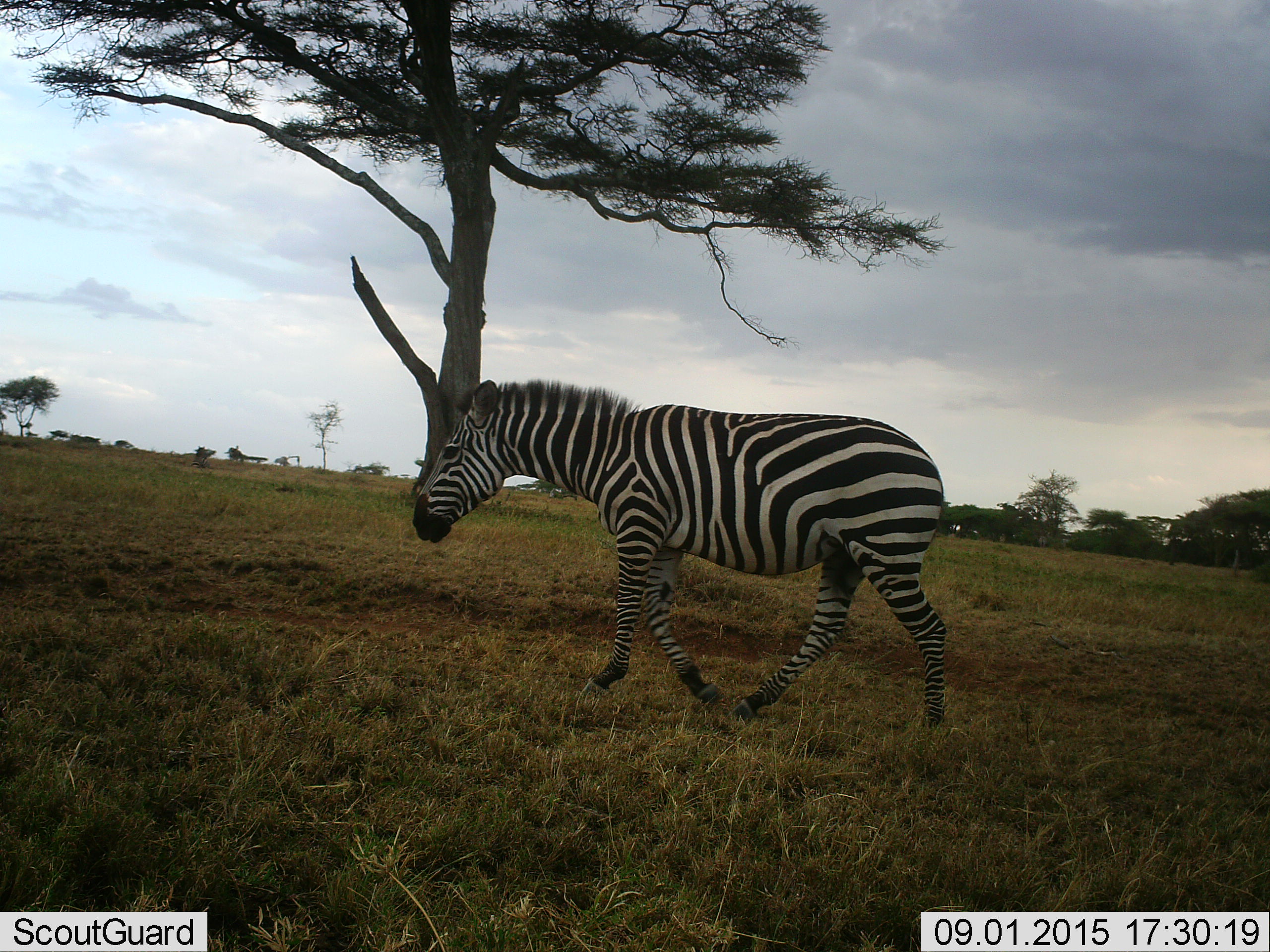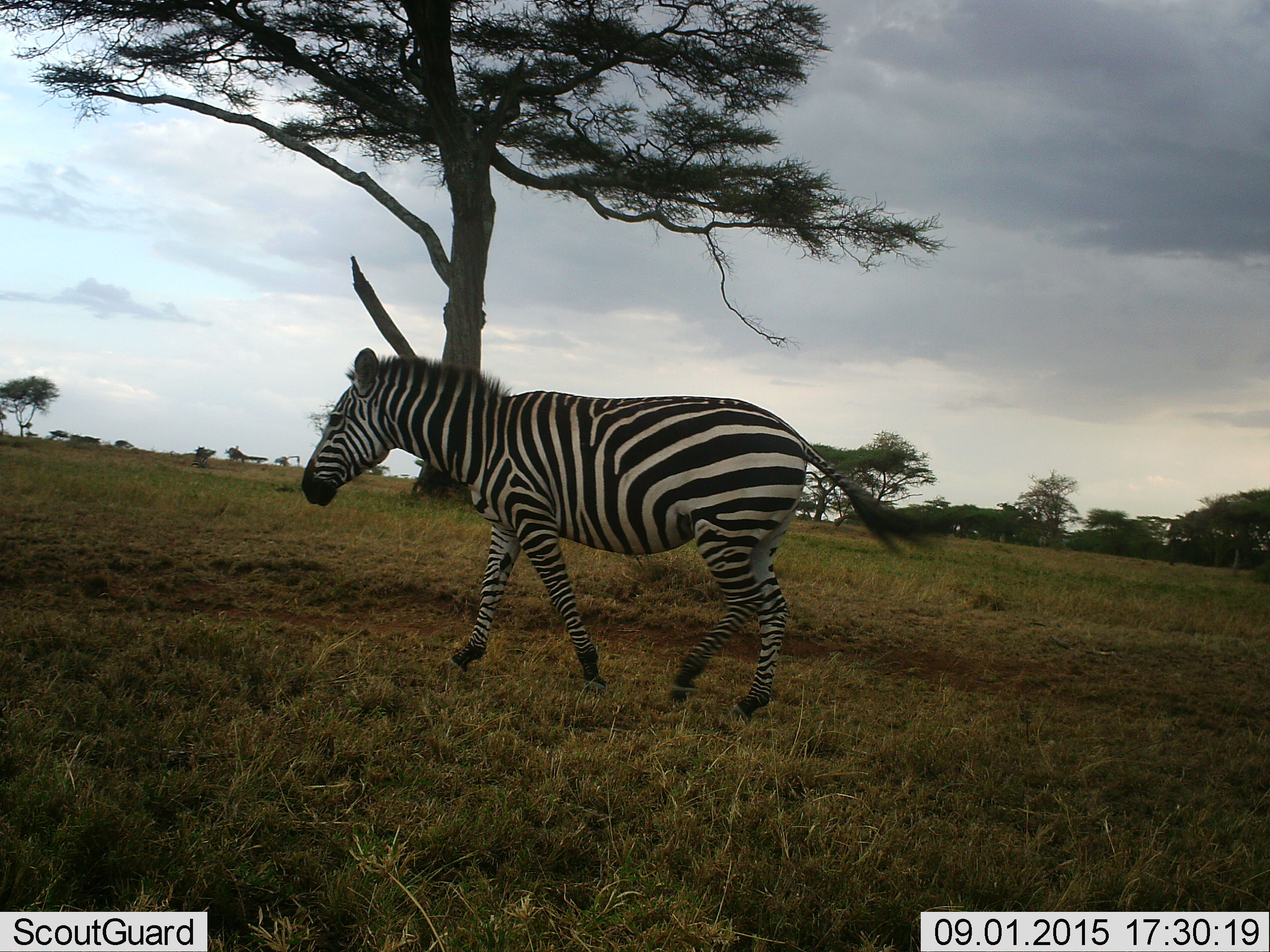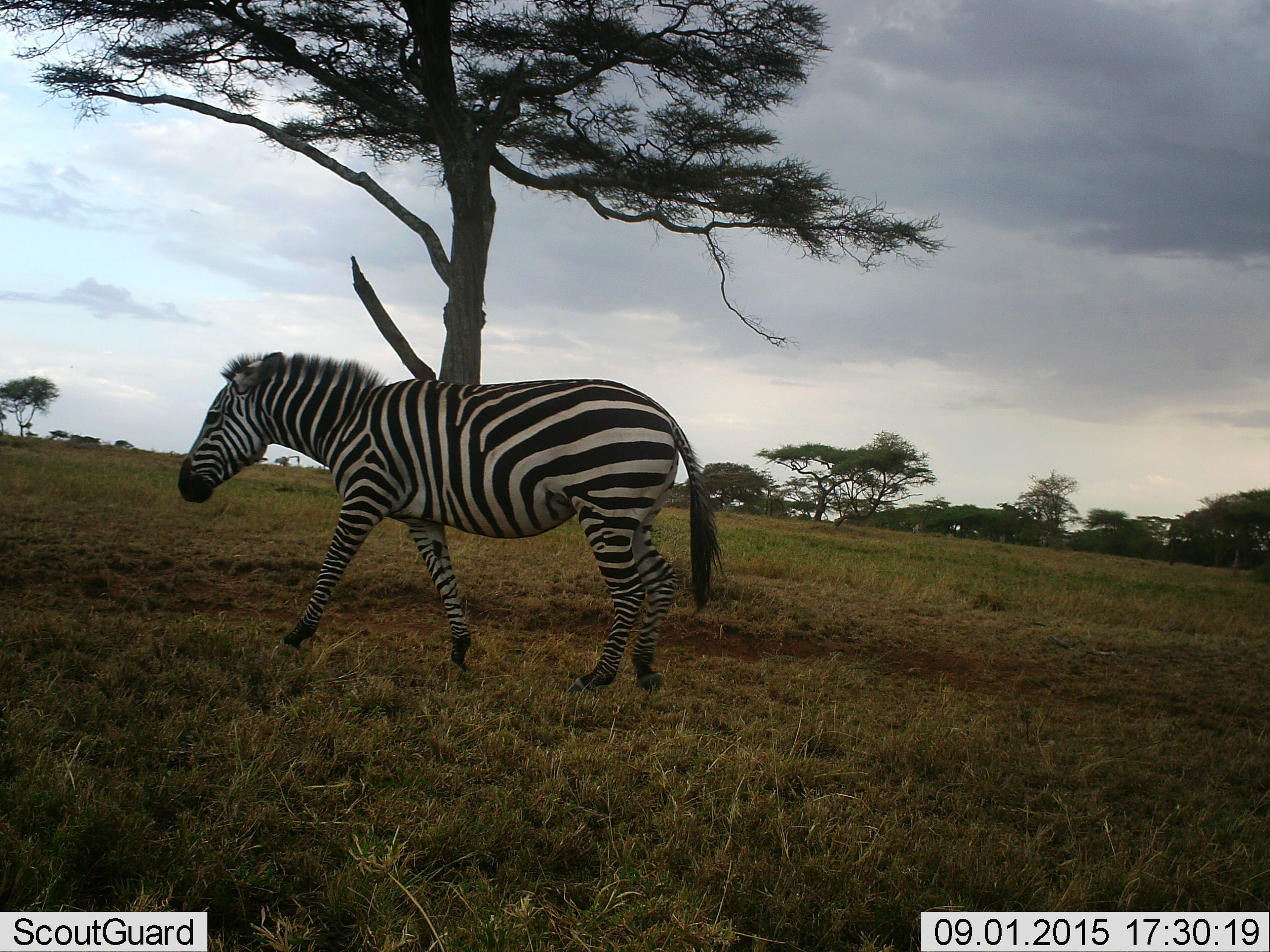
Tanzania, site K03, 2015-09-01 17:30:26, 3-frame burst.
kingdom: Animalia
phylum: Chordata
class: Mammalia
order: Perissodactyla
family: Equidae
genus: Equus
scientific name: Equus quagga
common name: plains zebra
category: zebra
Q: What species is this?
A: Zebra (plains zebra) (Equus quagga).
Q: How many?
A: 1.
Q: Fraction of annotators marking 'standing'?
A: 0%.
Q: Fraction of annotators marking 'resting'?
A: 0%.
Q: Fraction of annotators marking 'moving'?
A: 100%.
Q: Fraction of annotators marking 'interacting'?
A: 0%.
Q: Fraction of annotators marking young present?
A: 0%.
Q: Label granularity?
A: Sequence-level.